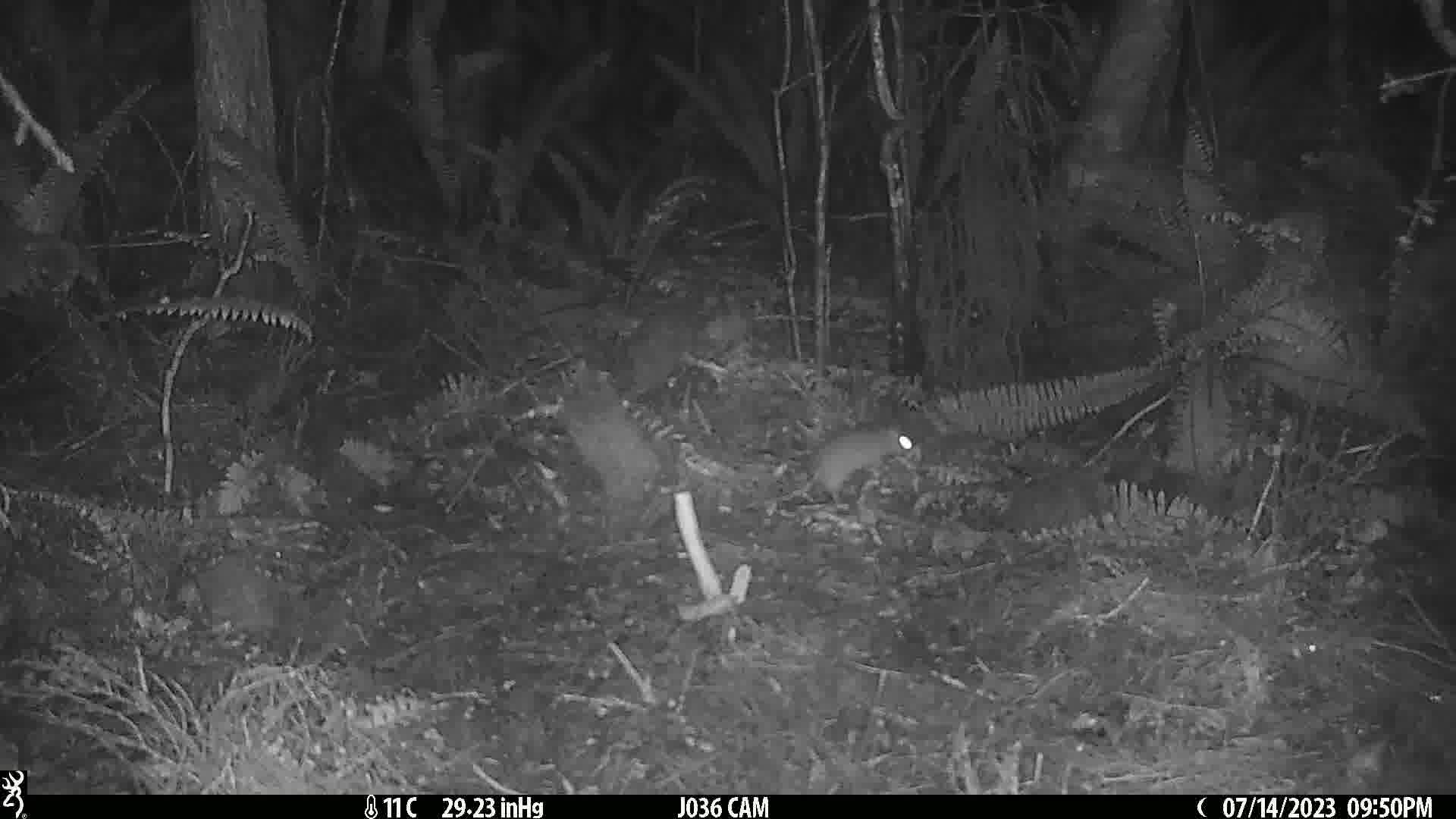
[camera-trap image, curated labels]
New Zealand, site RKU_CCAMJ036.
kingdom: Animalia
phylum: Chordata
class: Mammalia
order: Rodentia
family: Muridae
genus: Rattus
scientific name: Rattus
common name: rat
Rat (Rattus).